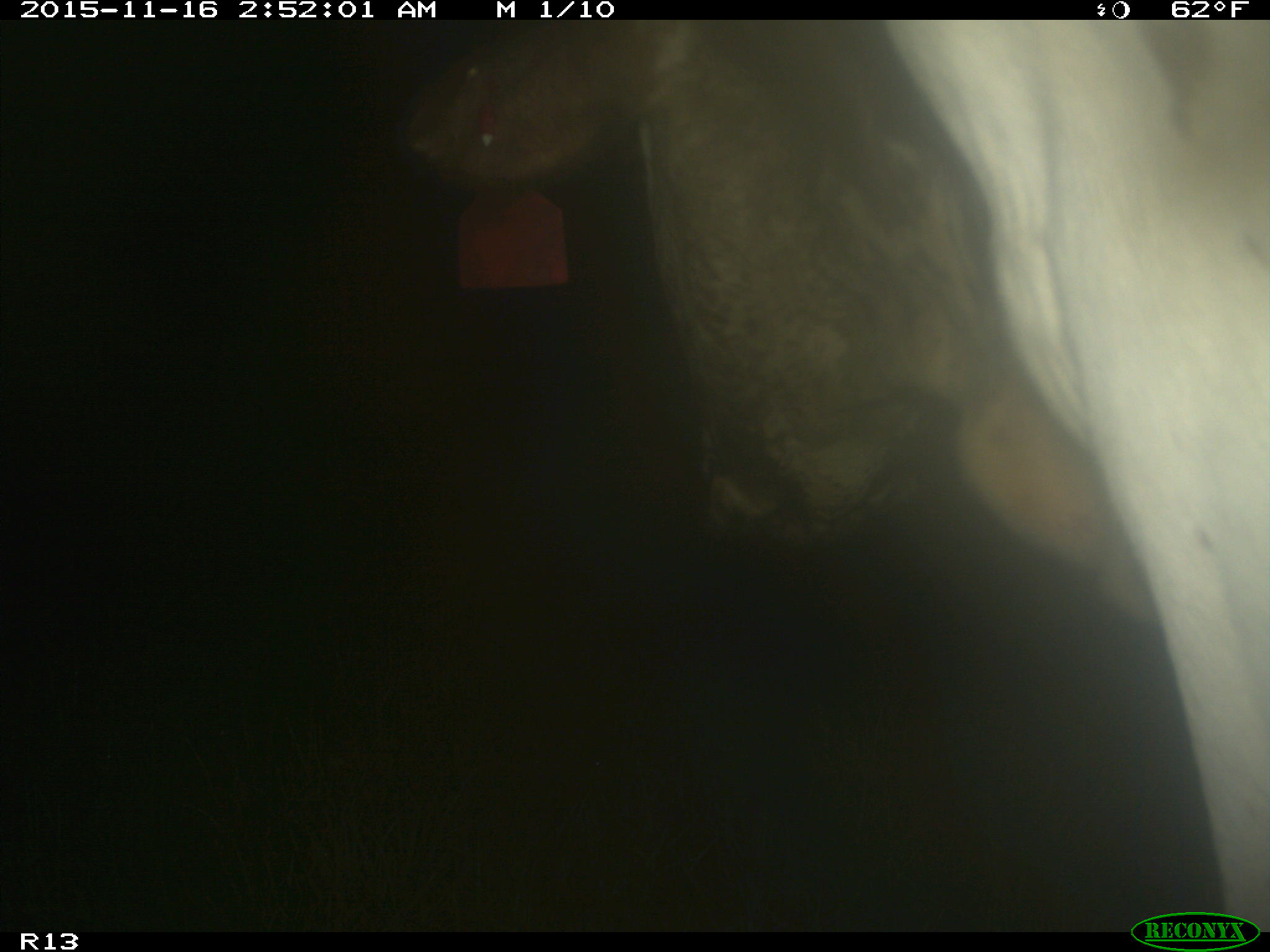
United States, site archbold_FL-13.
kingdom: Animalia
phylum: Chordata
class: Mammalia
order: Artiodactyla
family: Bovidae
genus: Bos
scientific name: Bos taurus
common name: domestic cow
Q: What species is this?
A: Bos taurus (domestic cow).